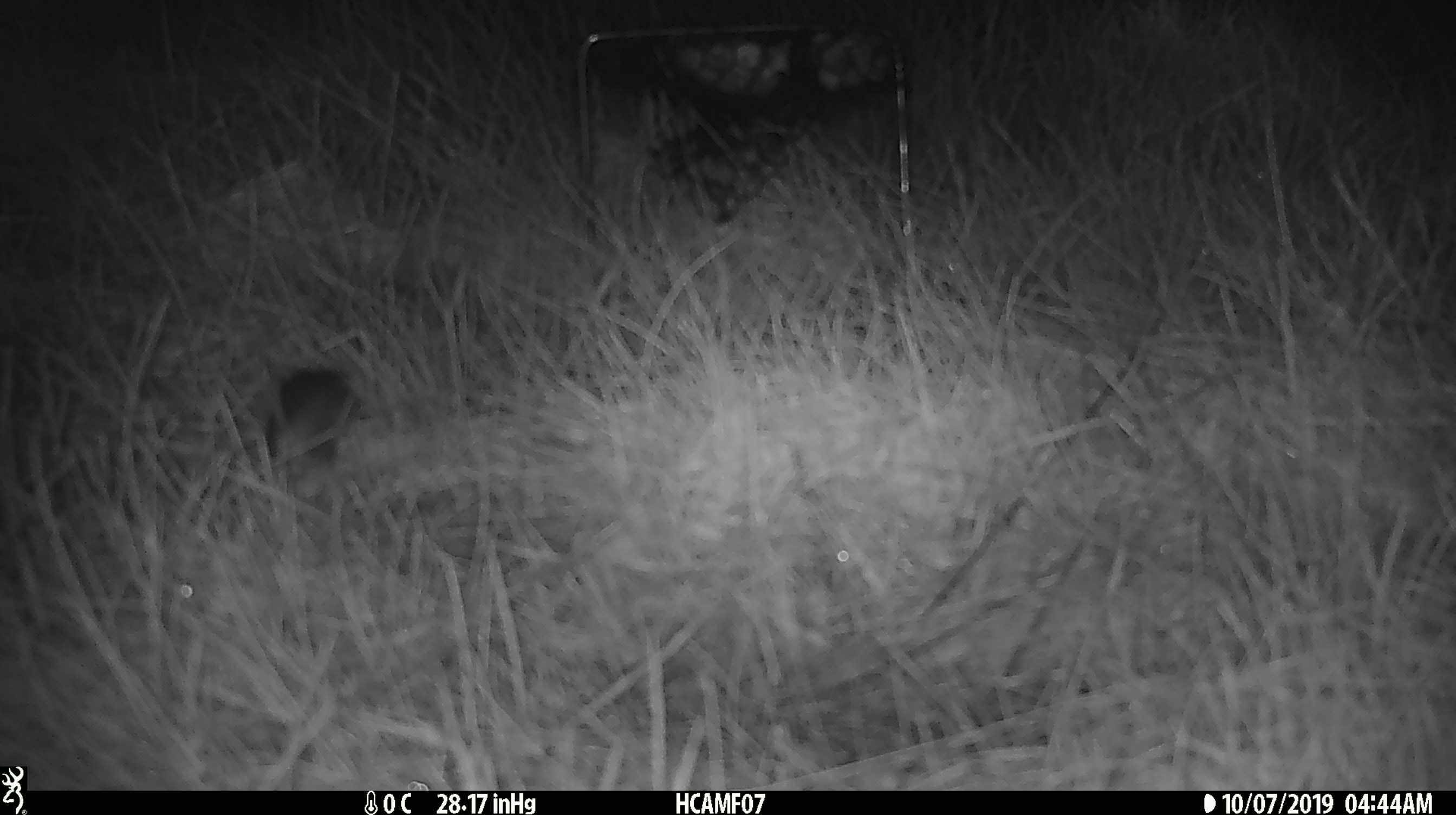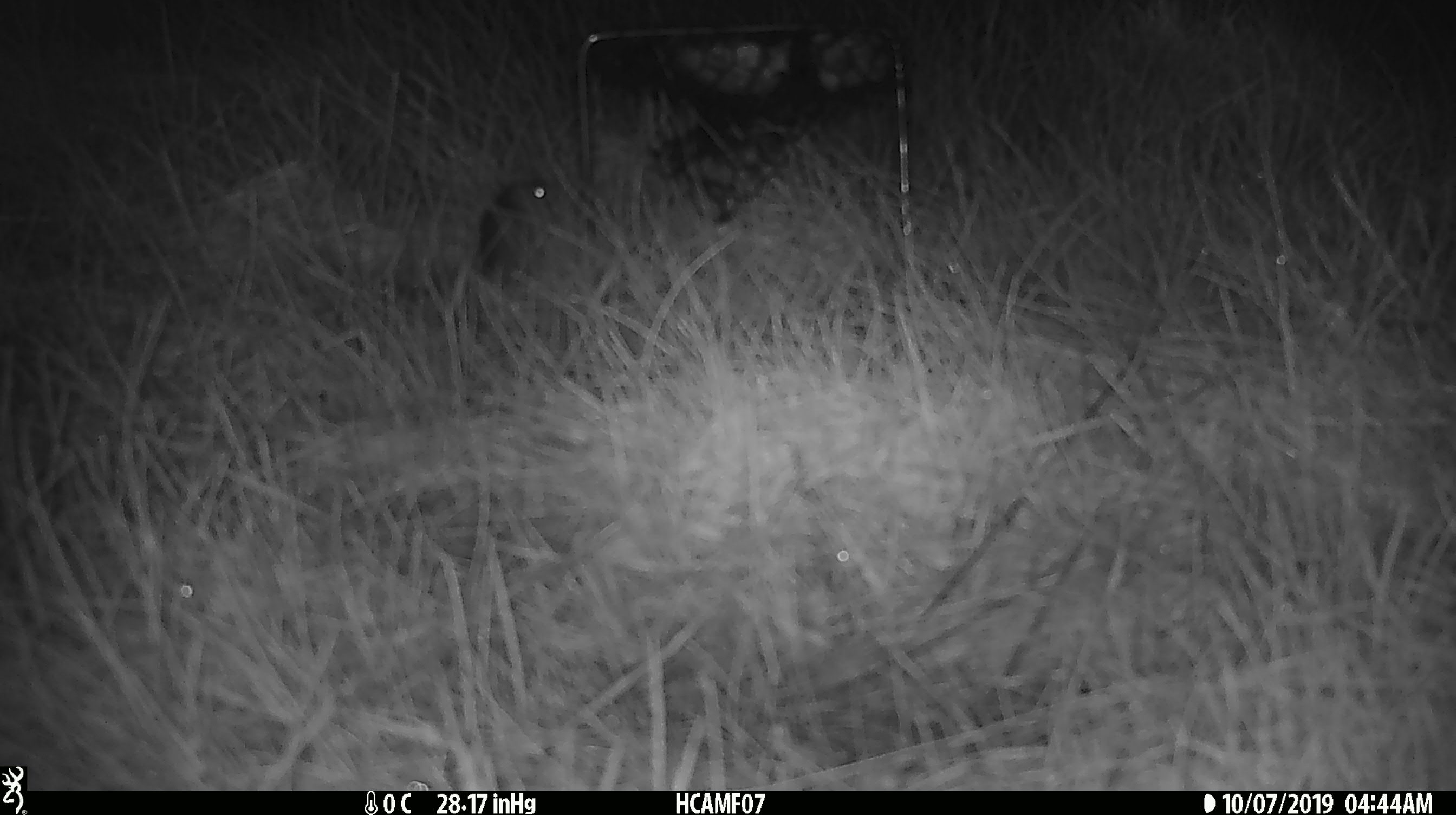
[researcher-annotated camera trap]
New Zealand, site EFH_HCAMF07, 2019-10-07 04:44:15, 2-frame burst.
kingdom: Animalia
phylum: Chordata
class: Mammalia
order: Rodentia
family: Muridae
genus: Mus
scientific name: Mus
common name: mouse